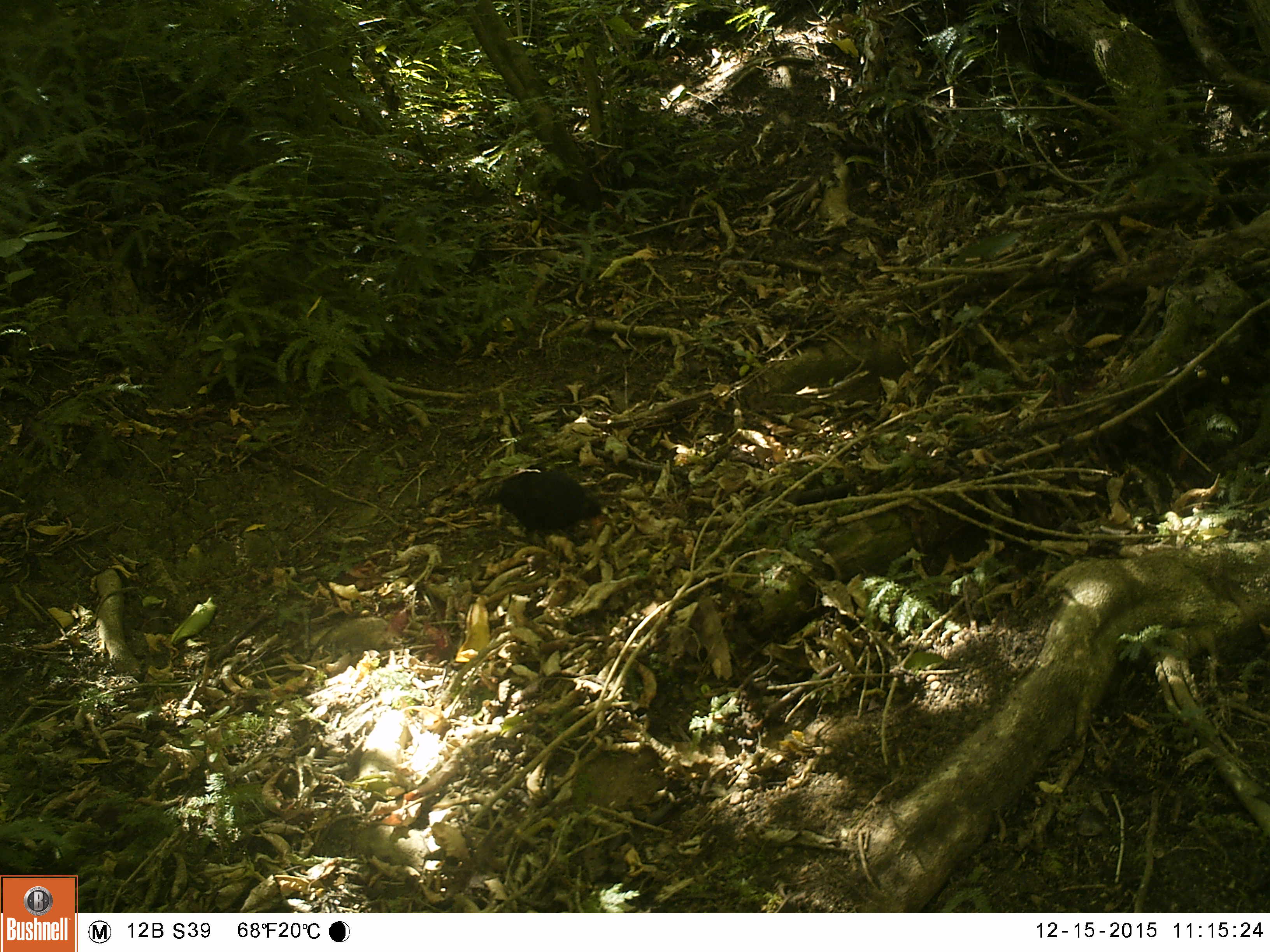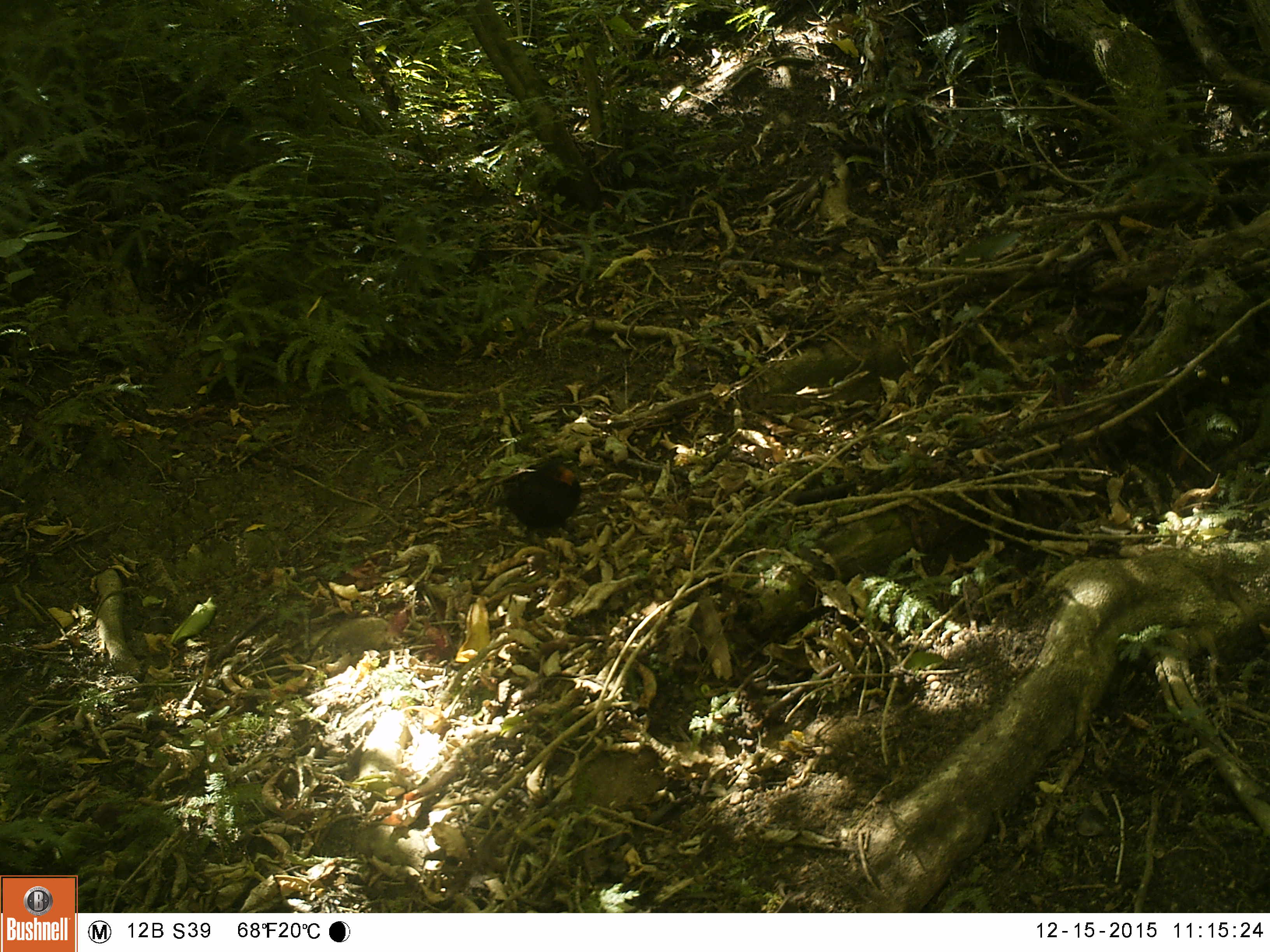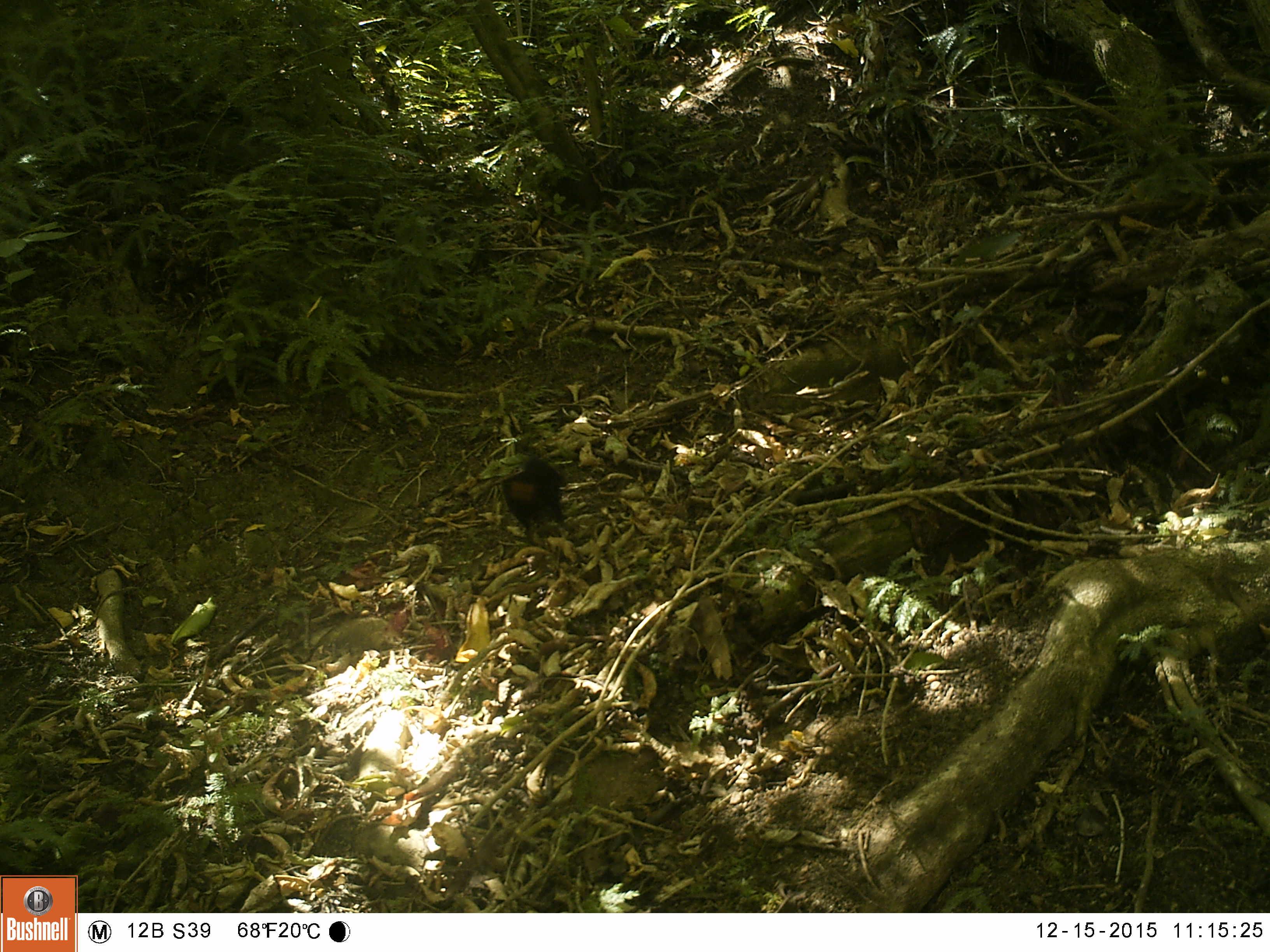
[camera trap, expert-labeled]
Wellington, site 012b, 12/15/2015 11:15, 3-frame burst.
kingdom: Animalia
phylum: Chordata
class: Aves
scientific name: Aves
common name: bird